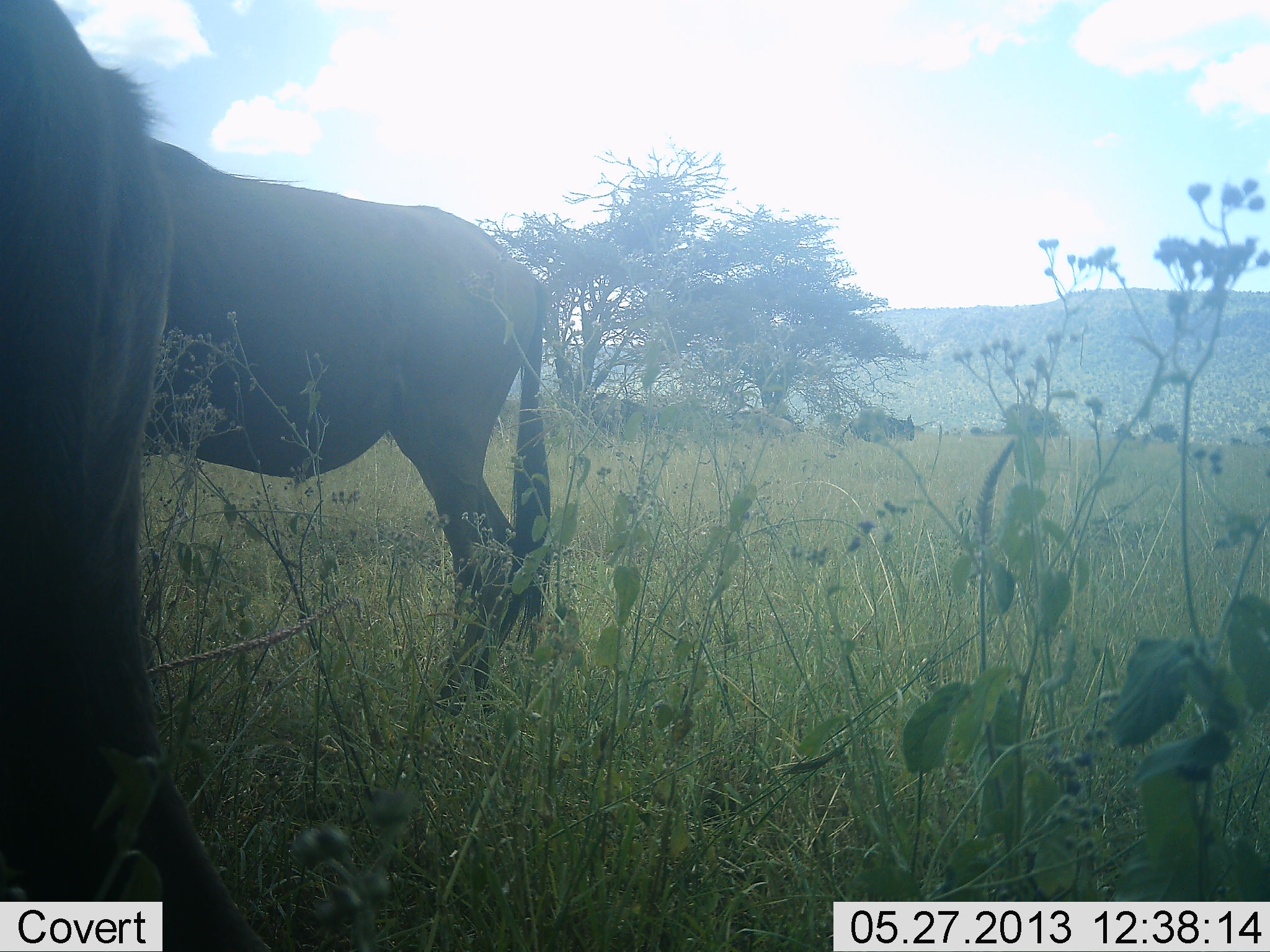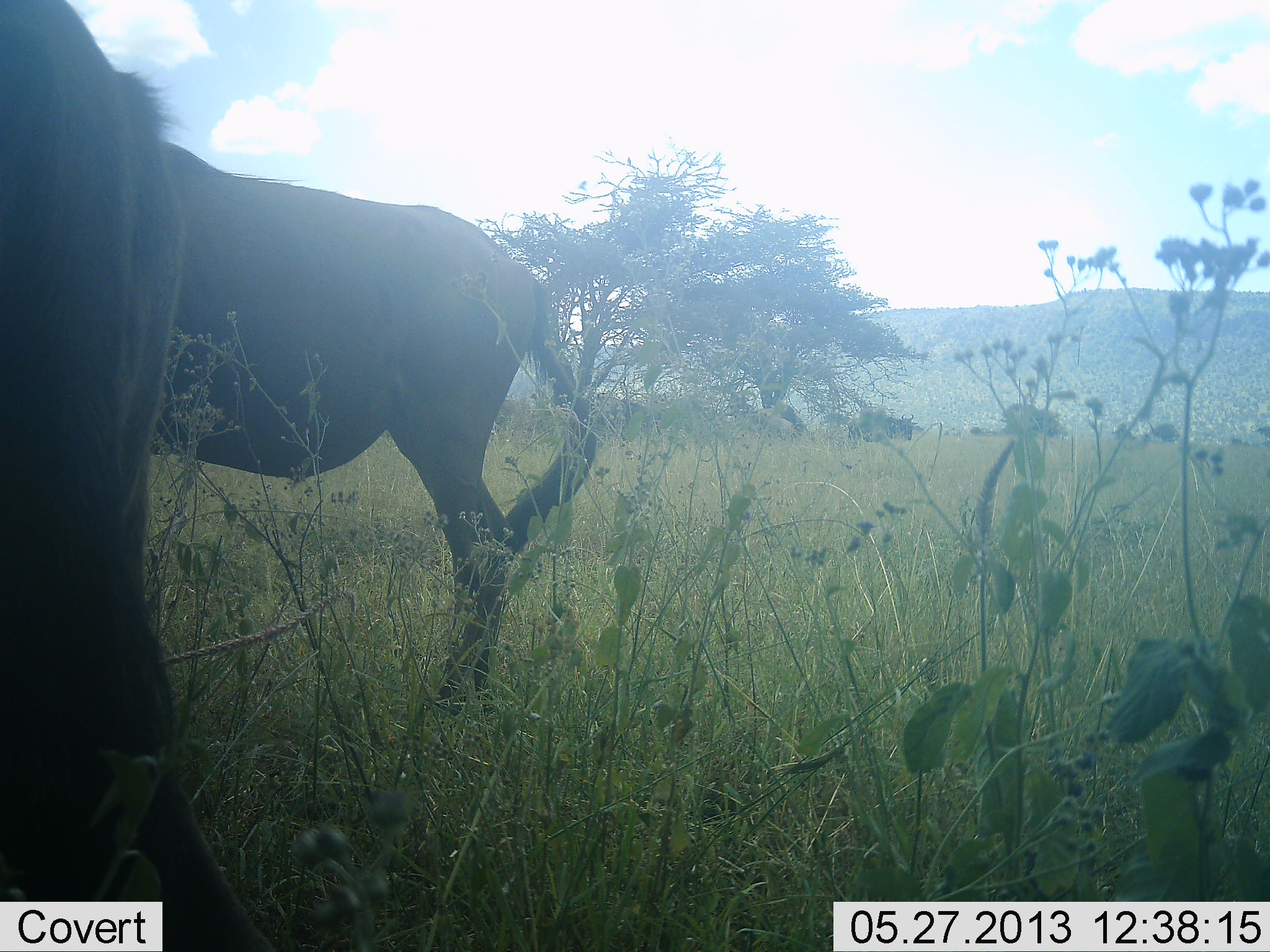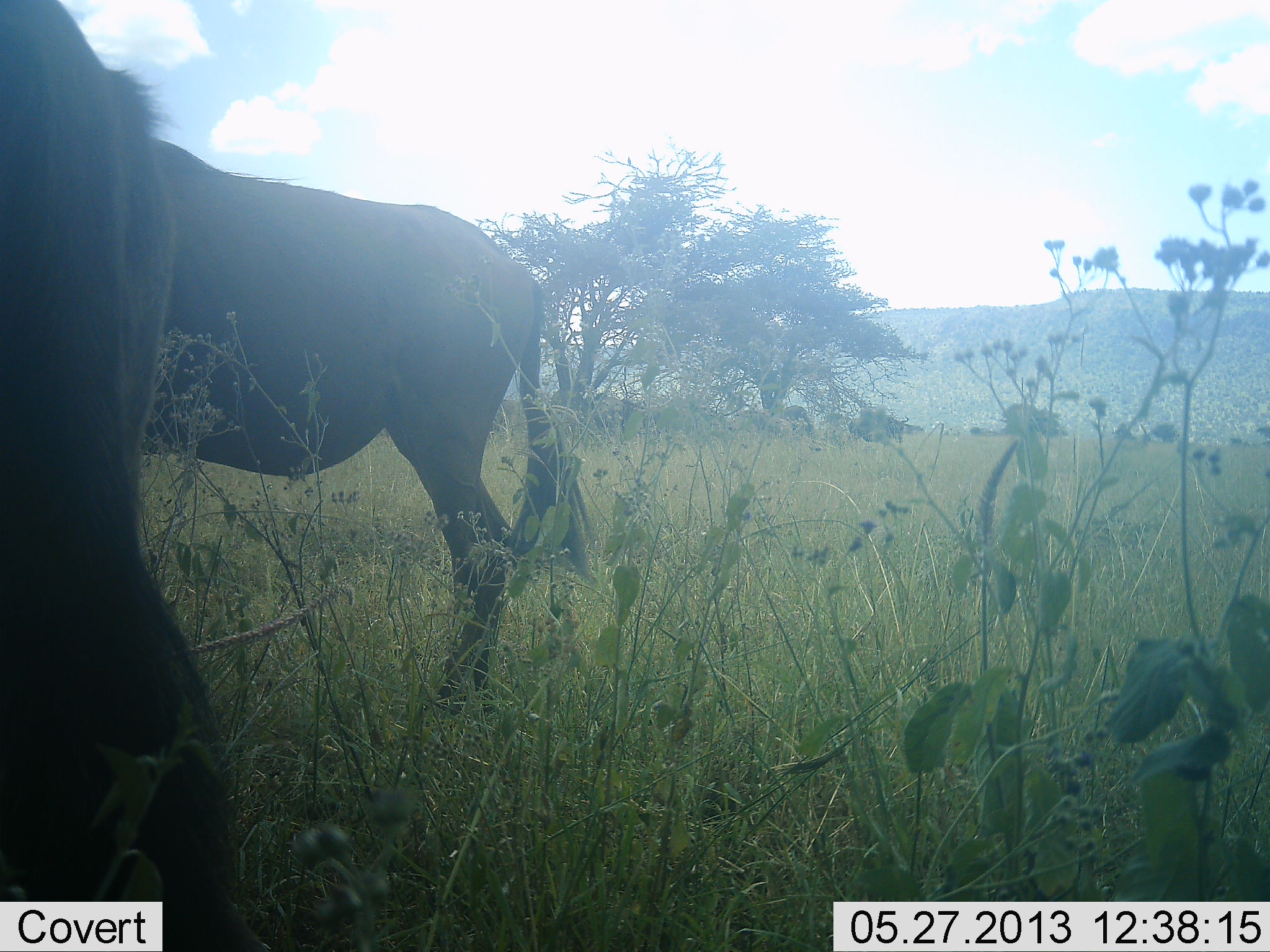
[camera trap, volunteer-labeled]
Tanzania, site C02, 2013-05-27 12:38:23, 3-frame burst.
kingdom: Animalia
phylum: Chordata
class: Mammalia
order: Artiodactyla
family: Bovidae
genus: Connochaetes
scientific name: Connochaetes taurinus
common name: blue wildebeest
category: wildebeest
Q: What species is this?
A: Wildebeest (blue wildebeest) (Connochaetes taurinus).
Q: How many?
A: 2.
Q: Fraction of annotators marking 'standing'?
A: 100%.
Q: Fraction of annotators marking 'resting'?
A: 15%.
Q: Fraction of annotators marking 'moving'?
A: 23%.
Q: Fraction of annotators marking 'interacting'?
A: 0%.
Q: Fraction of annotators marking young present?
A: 0%.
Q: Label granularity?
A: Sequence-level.